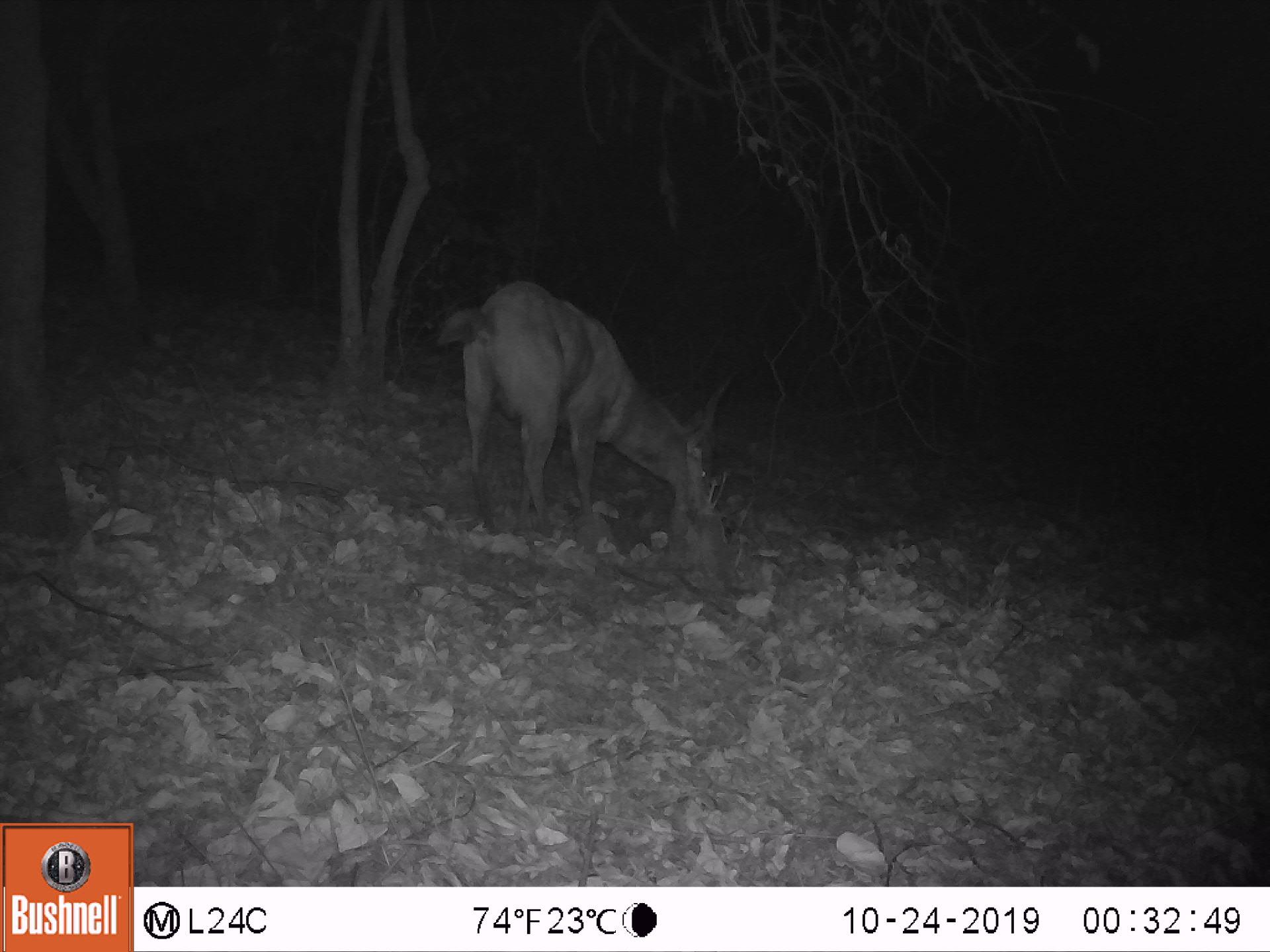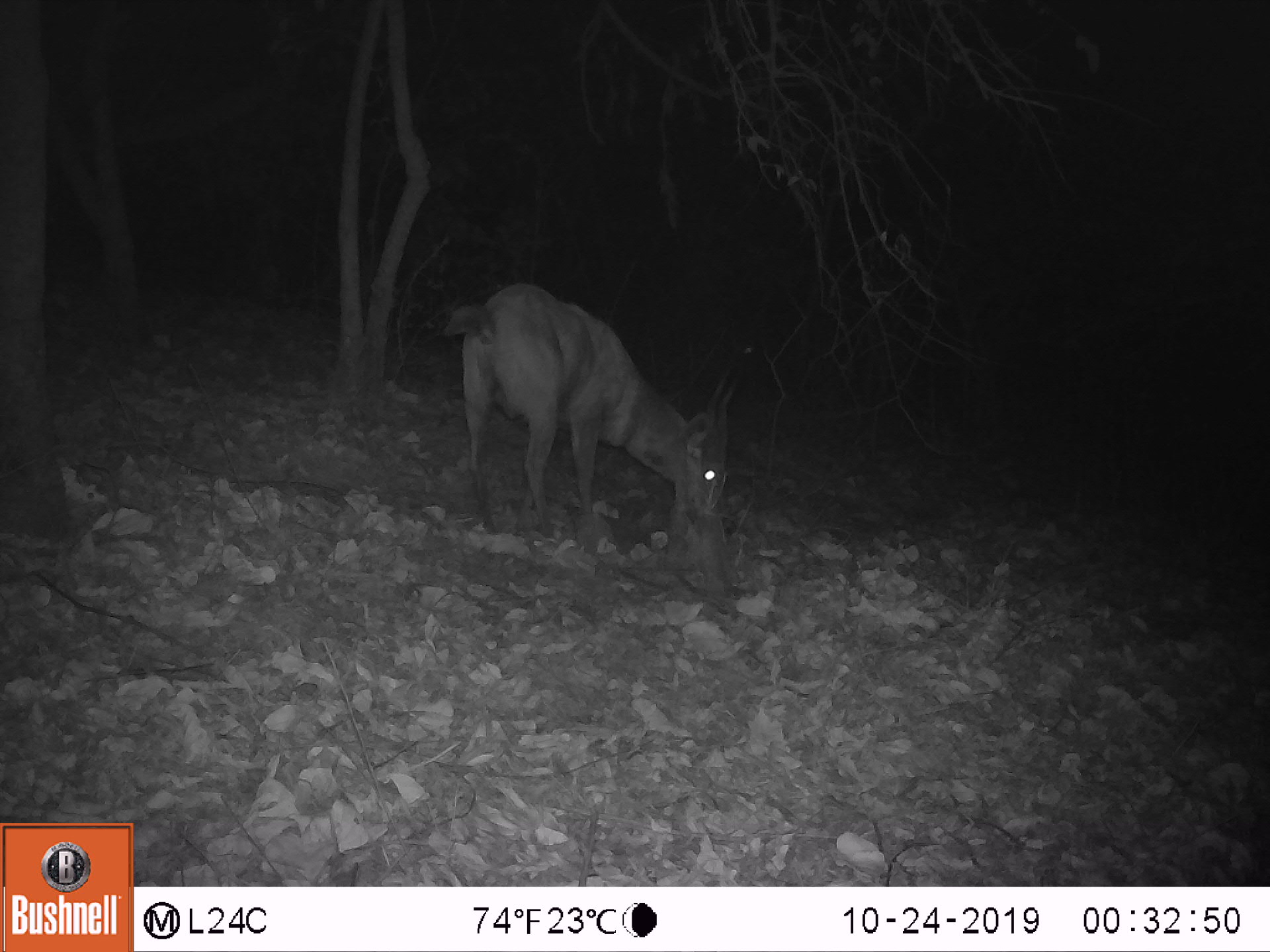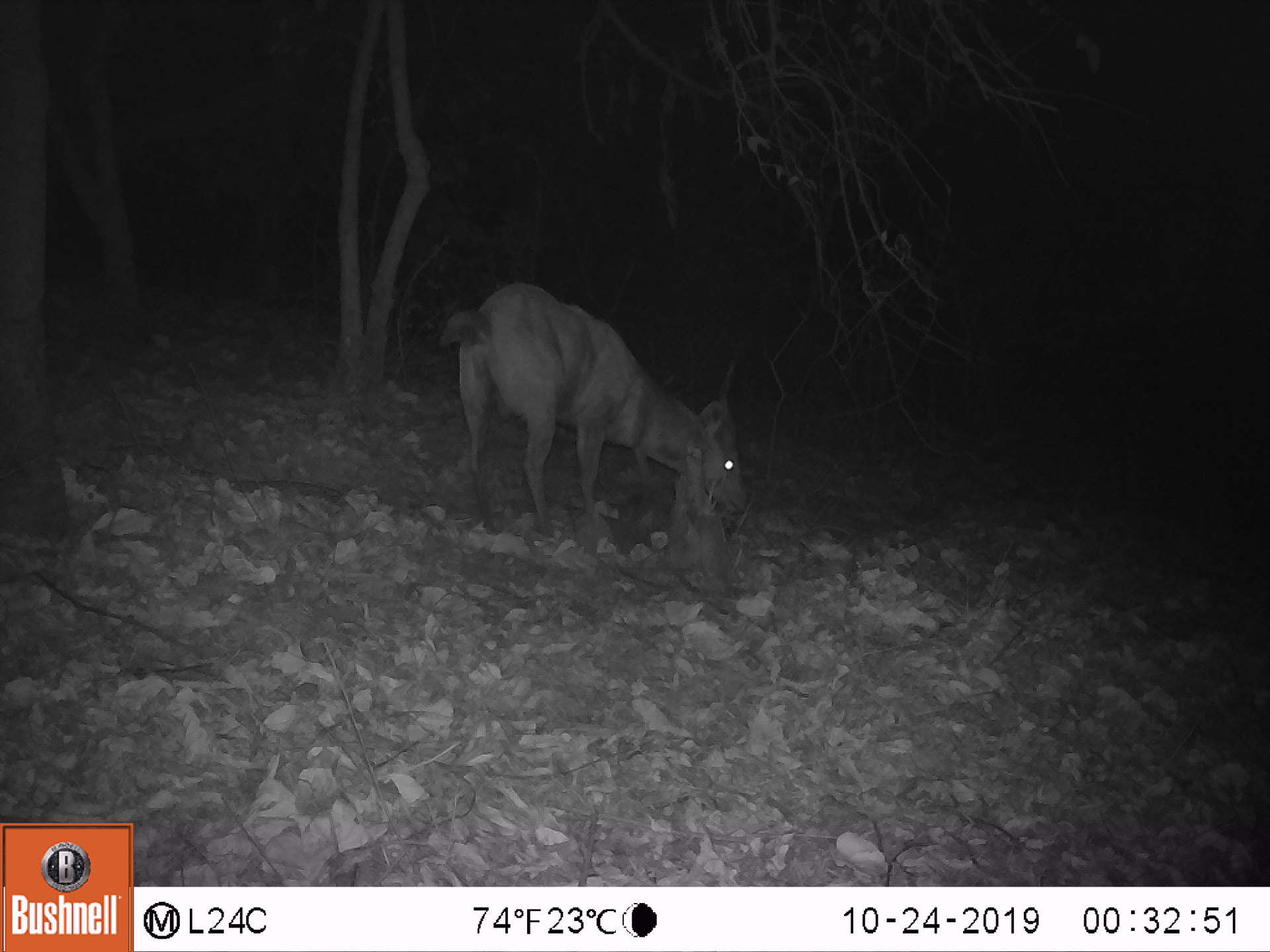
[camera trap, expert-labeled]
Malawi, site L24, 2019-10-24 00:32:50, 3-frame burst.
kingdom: Animalia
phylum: Chordata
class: Mammalia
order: Artiodactyla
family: Bovidae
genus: Tragelaphus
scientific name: Tragelaphus sylvaticus sylvaticus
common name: cape bushbuck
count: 1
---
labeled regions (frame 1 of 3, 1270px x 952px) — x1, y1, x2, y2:
cape bushbuck: 436, 278, 729, 541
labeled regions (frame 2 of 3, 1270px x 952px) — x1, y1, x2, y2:
cape bushbuck: 440, 274, 757, 537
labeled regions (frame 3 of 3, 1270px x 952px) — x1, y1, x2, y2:
cape bushbuck: 441, 264, 753, 528